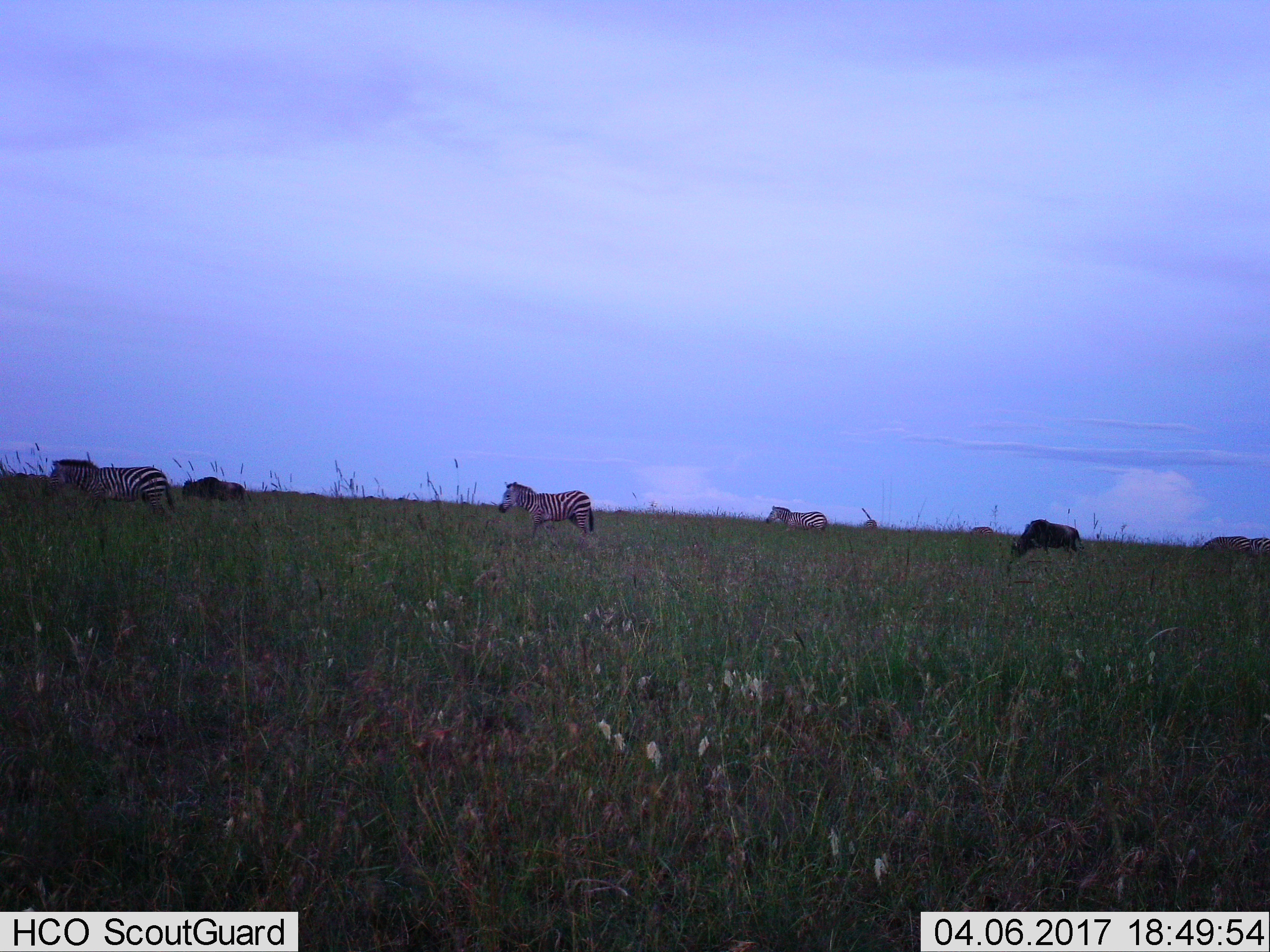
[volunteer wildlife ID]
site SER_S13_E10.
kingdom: Animalia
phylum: Chordata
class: Mammalia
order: Artiodactyla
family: Bovidae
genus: Connochaetes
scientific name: Connochaetes taurinus taurinus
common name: blue wildebeest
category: wildebeestblue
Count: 2.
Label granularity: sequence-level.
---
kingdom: Animalia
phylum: Chordata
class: Mammalia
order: Perissodactyla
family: Equidae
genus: Equus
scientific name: Equus quagga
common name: plains zebra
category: zebraplains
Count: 7.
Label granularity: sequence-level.